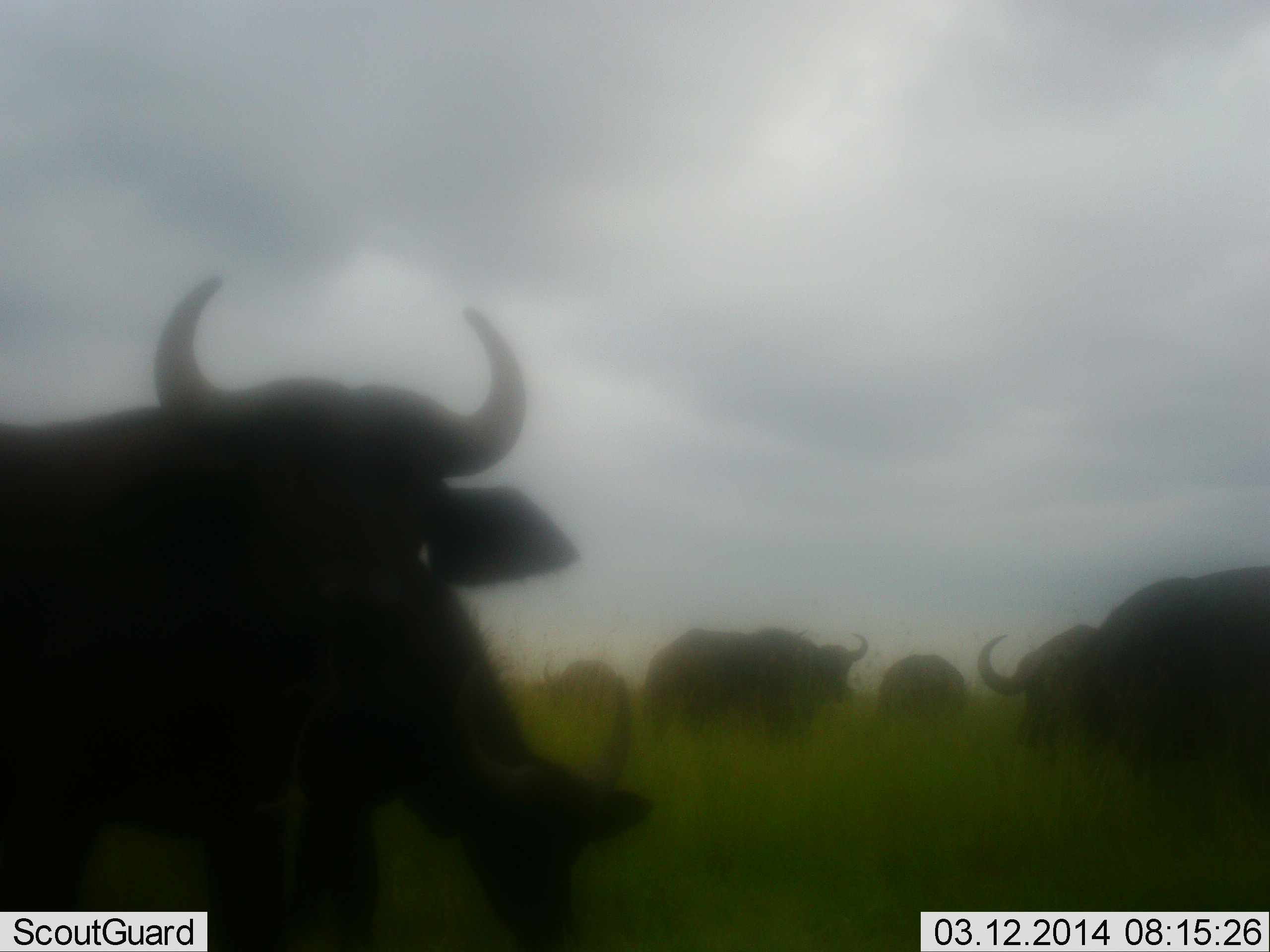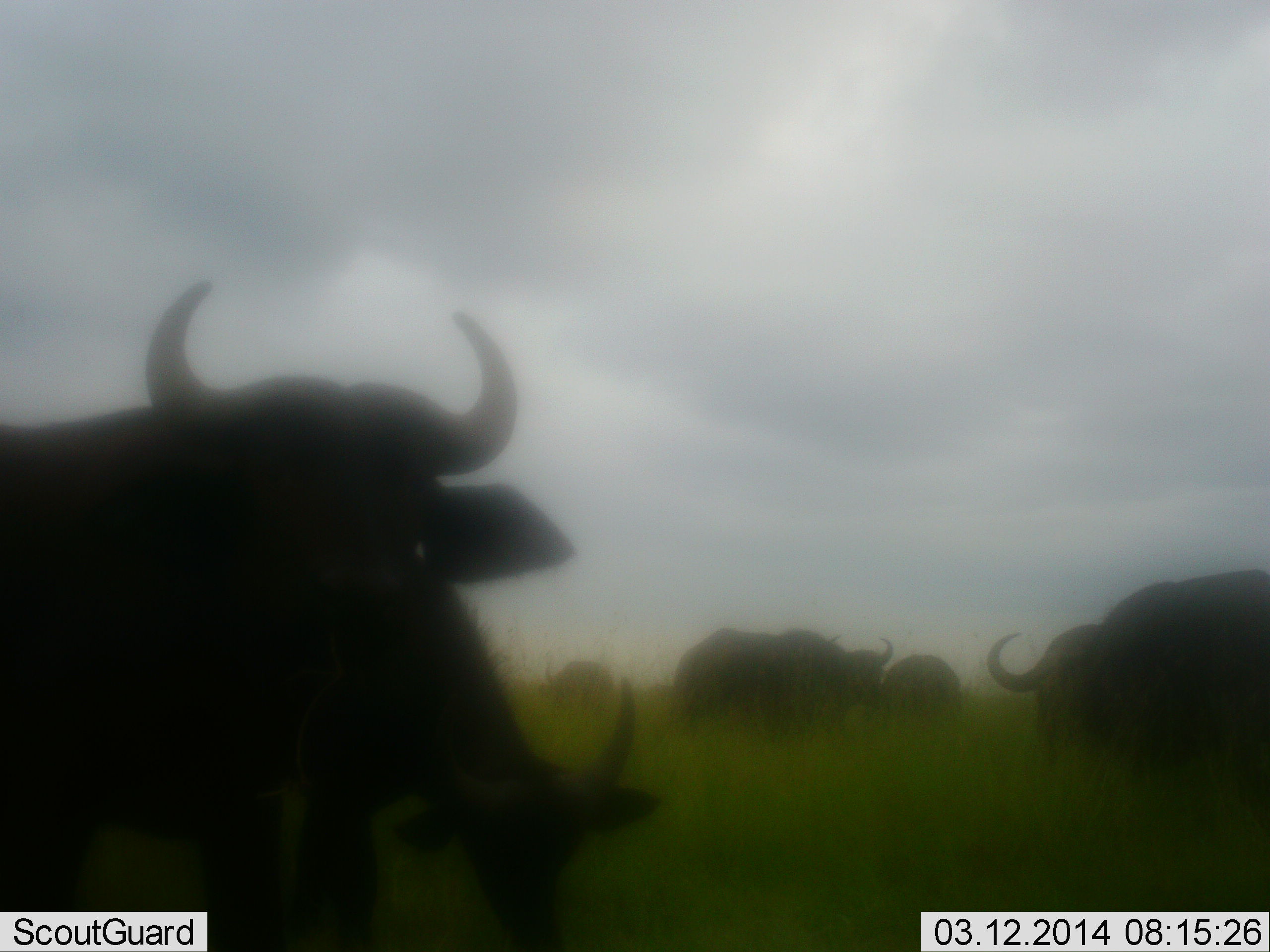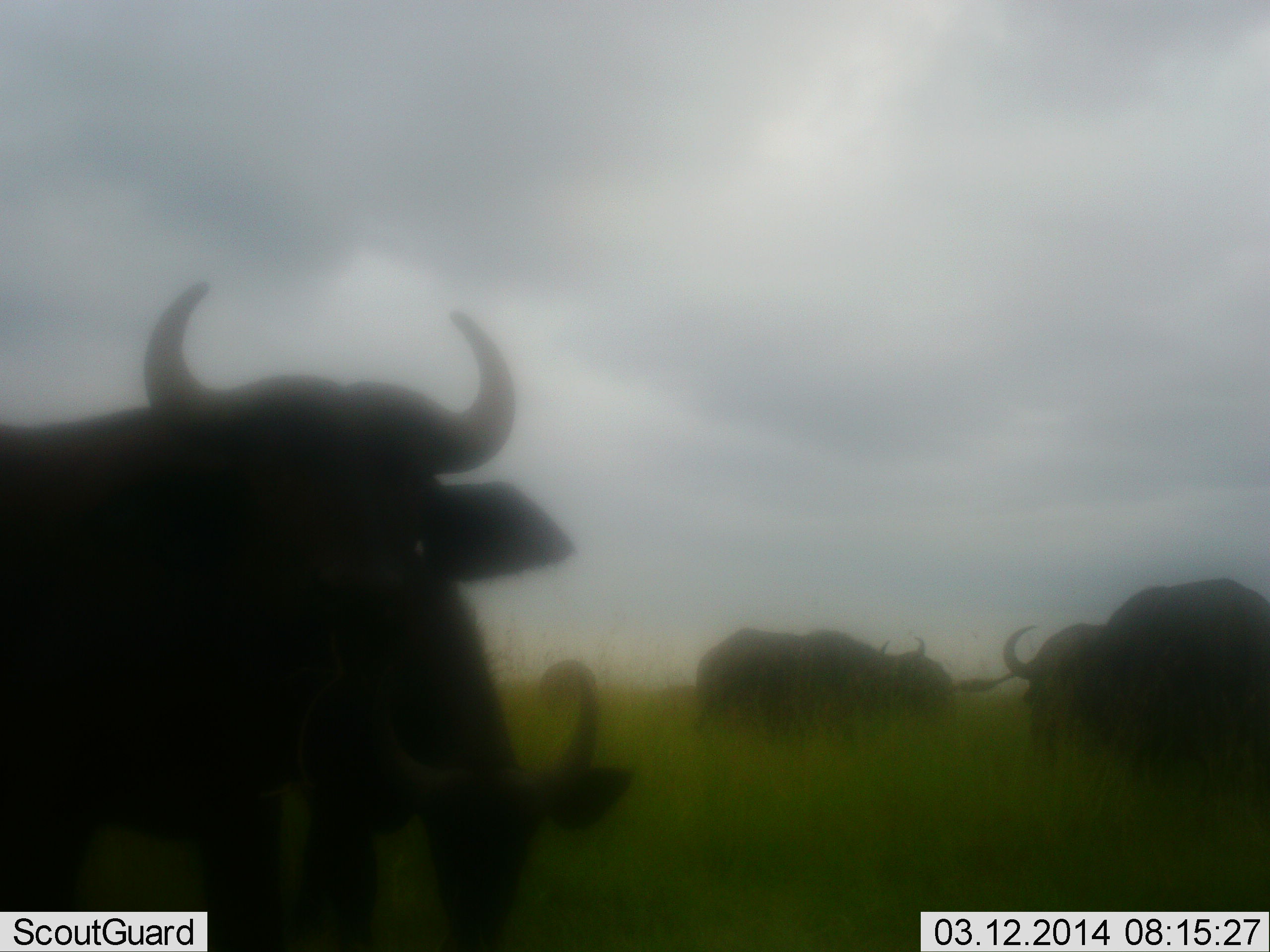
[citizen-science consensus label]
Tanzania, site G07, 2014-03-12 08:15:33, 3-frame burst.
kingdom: Animalia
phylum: Chordata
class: Mammalia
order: Artiodactyla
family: Bovidae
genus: Syncerus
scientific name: Syncerus caffer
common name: cape buffalo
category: buffalo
Buffalo (cape buffalo) (Syncerus caffer), count 6. Behavior (volunteer vote fractions): standing 70%, resting 0%, moving 30%, interacting 0%. Young present (vote fraction): 0%. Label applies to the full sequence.